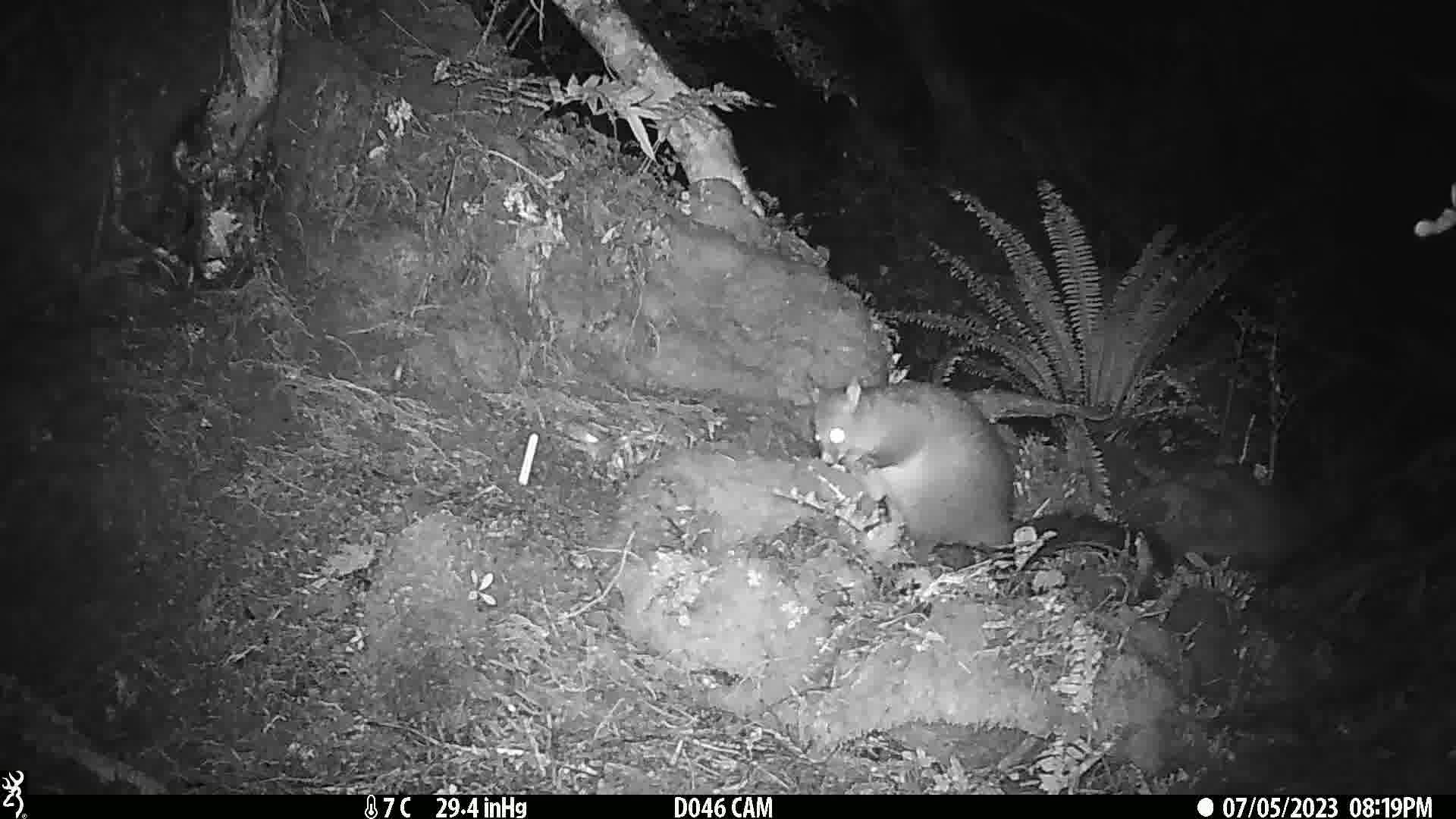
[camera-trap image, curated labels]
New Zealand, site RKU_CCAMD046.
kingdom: Animalia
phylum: Chordata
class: Mammalia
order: Diprotodontia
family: Phalangeridae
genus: Trichosurus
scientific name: Trichosurus vulpecula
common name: common brushtail possum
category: possum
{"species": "possum (common brushtail possum) (Trichosurus vulpecula)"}